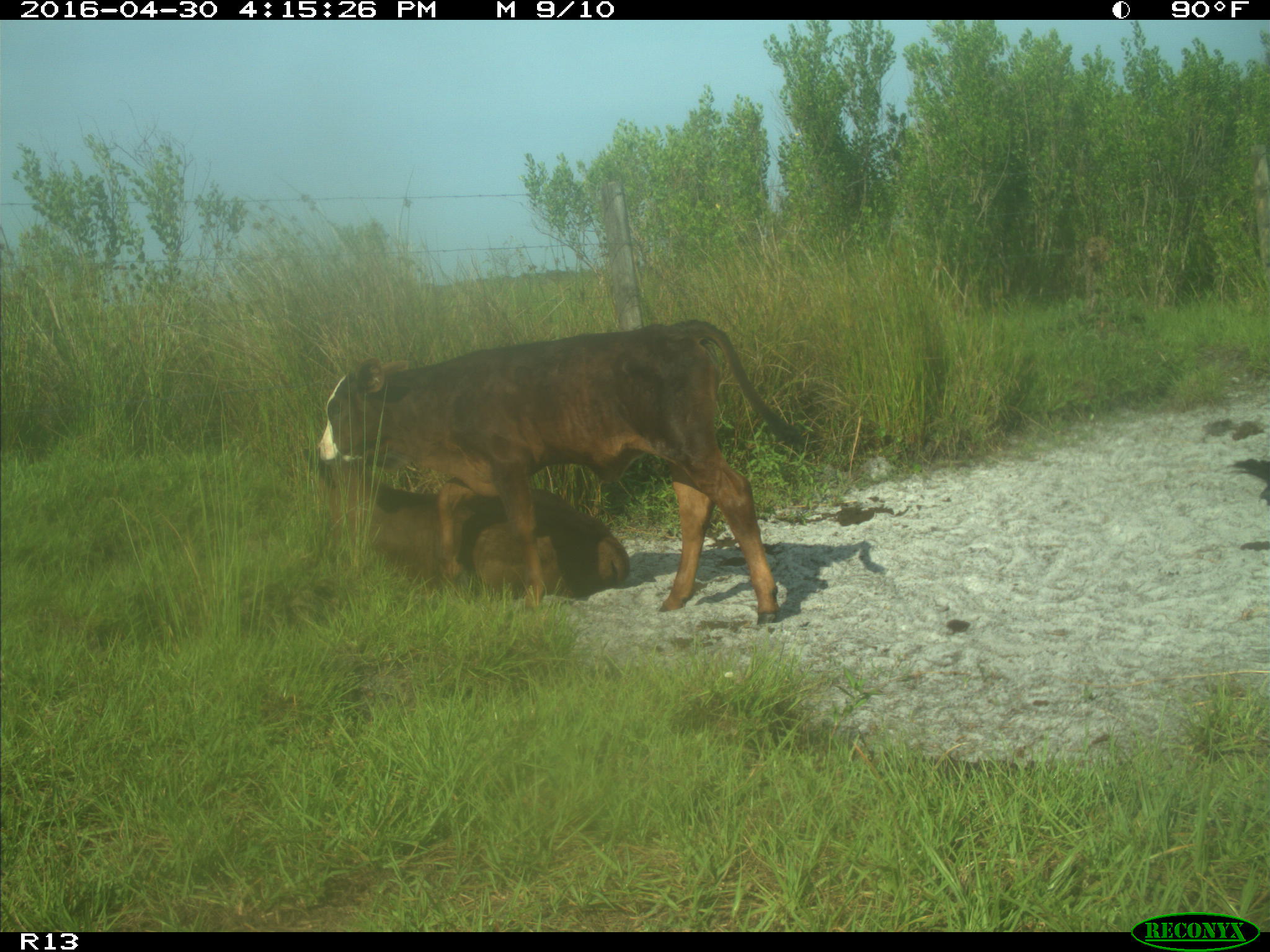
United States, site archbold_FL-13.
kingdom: Animalia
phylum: Chordata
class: Mammalia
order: Artiodactyla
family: Bovidae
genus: Bos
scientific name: Bos taurus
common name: domestic cow